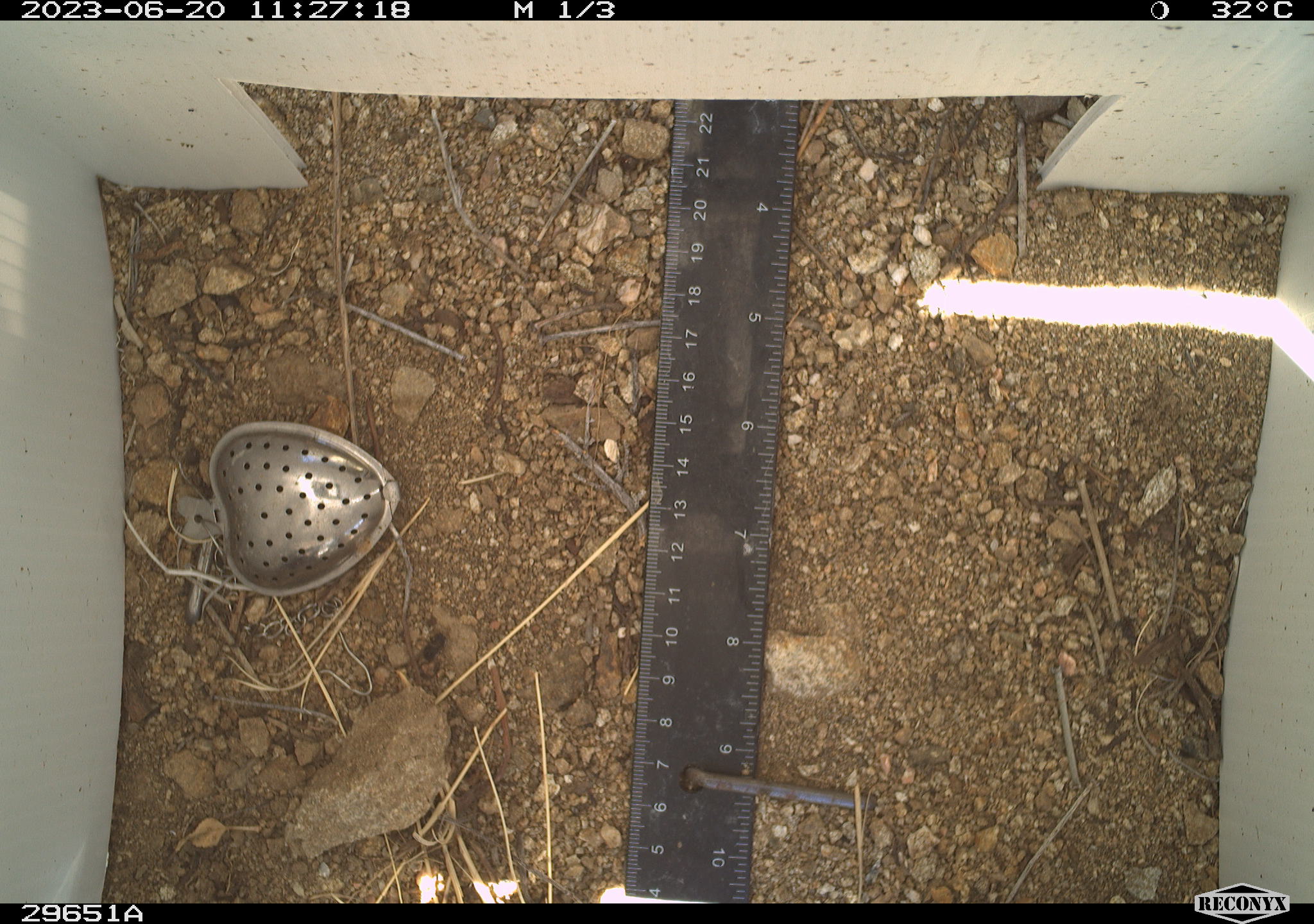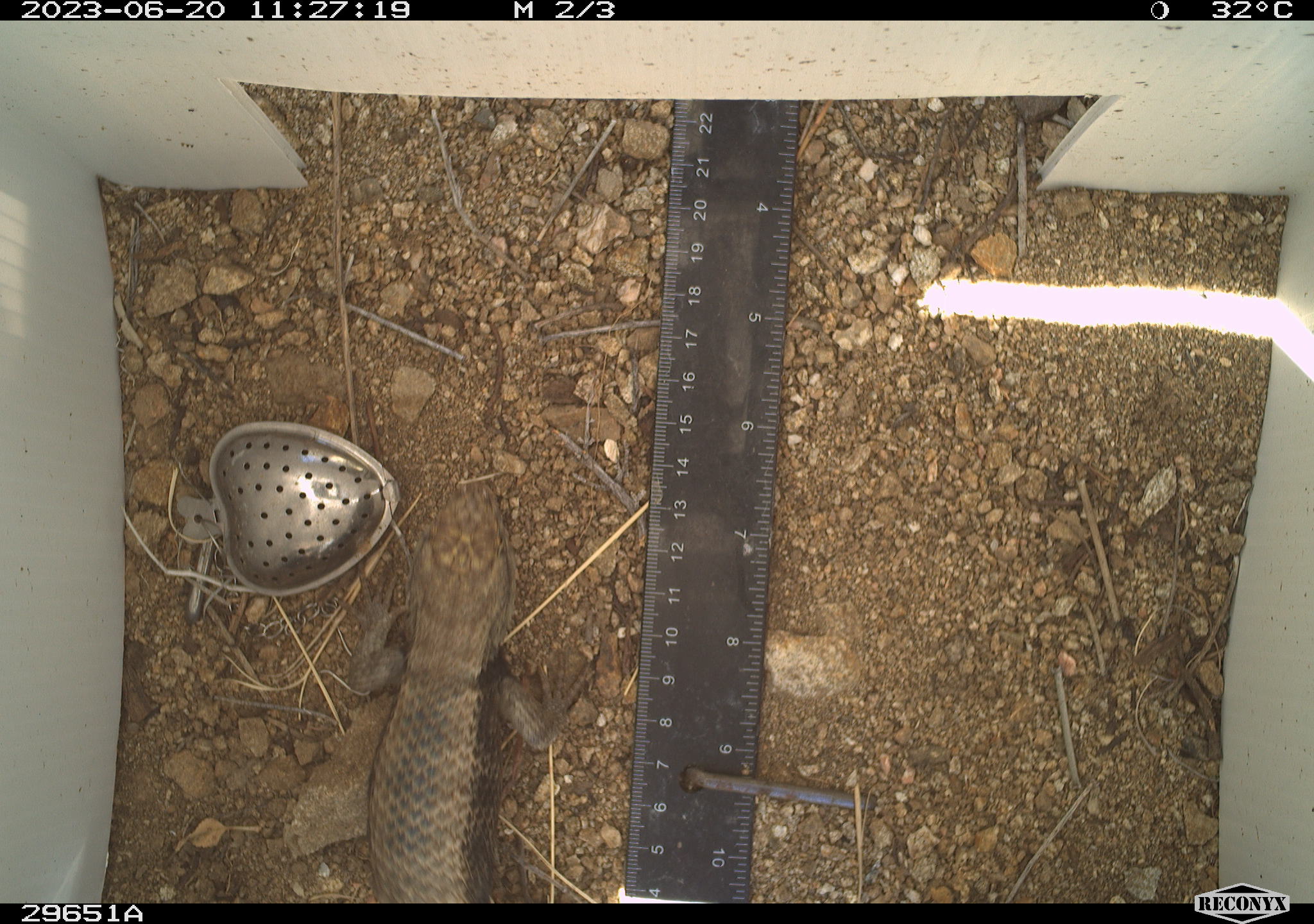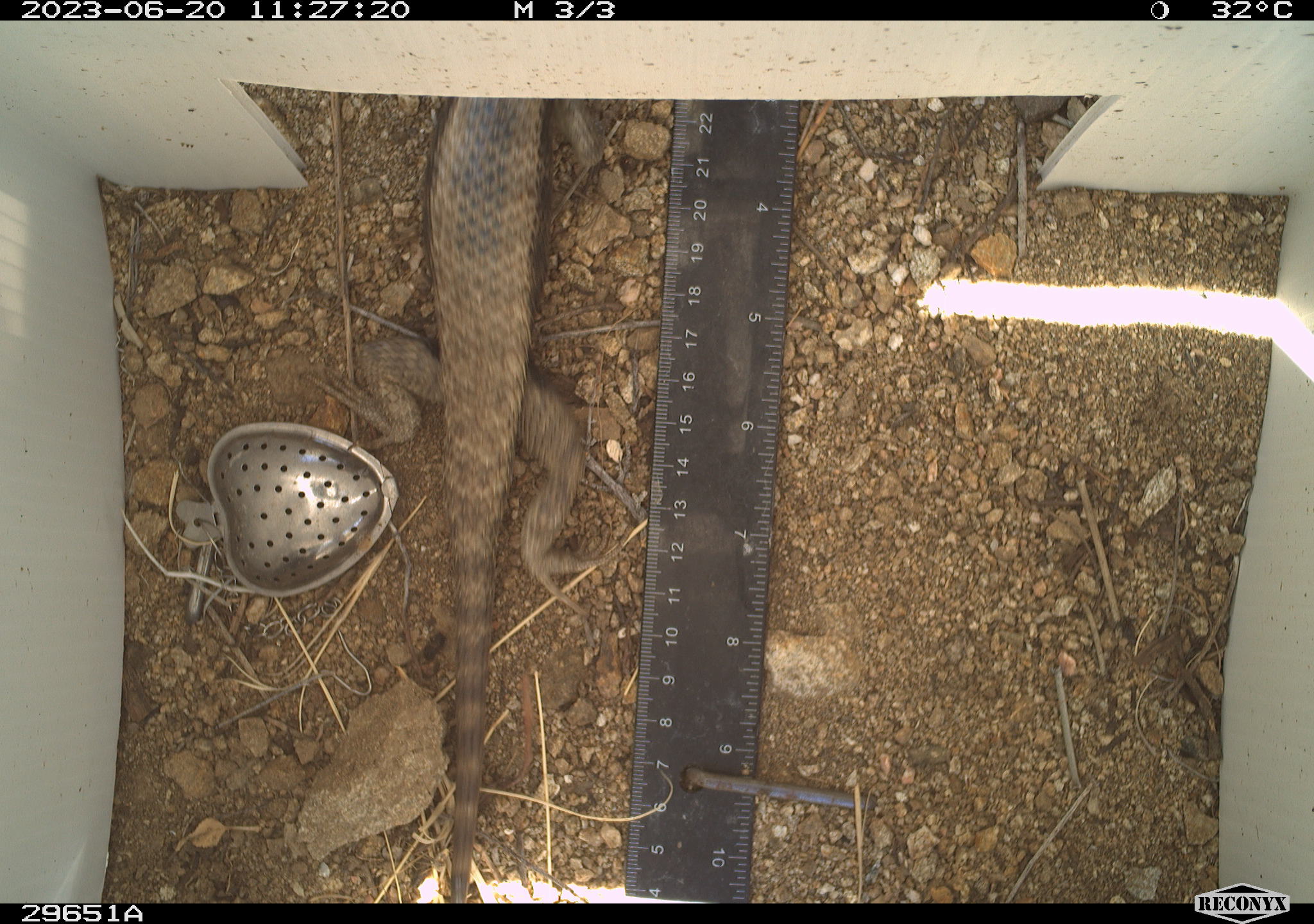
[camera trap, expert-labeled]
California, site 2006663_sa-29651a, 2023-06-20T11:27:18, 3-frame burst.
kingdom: Animalia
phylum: Chordata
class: Reptilia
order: Squamata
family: Phrynosomatidae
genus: Sceloporus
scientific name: Sceloporus uniformis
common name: yellow-backed spiny lizard